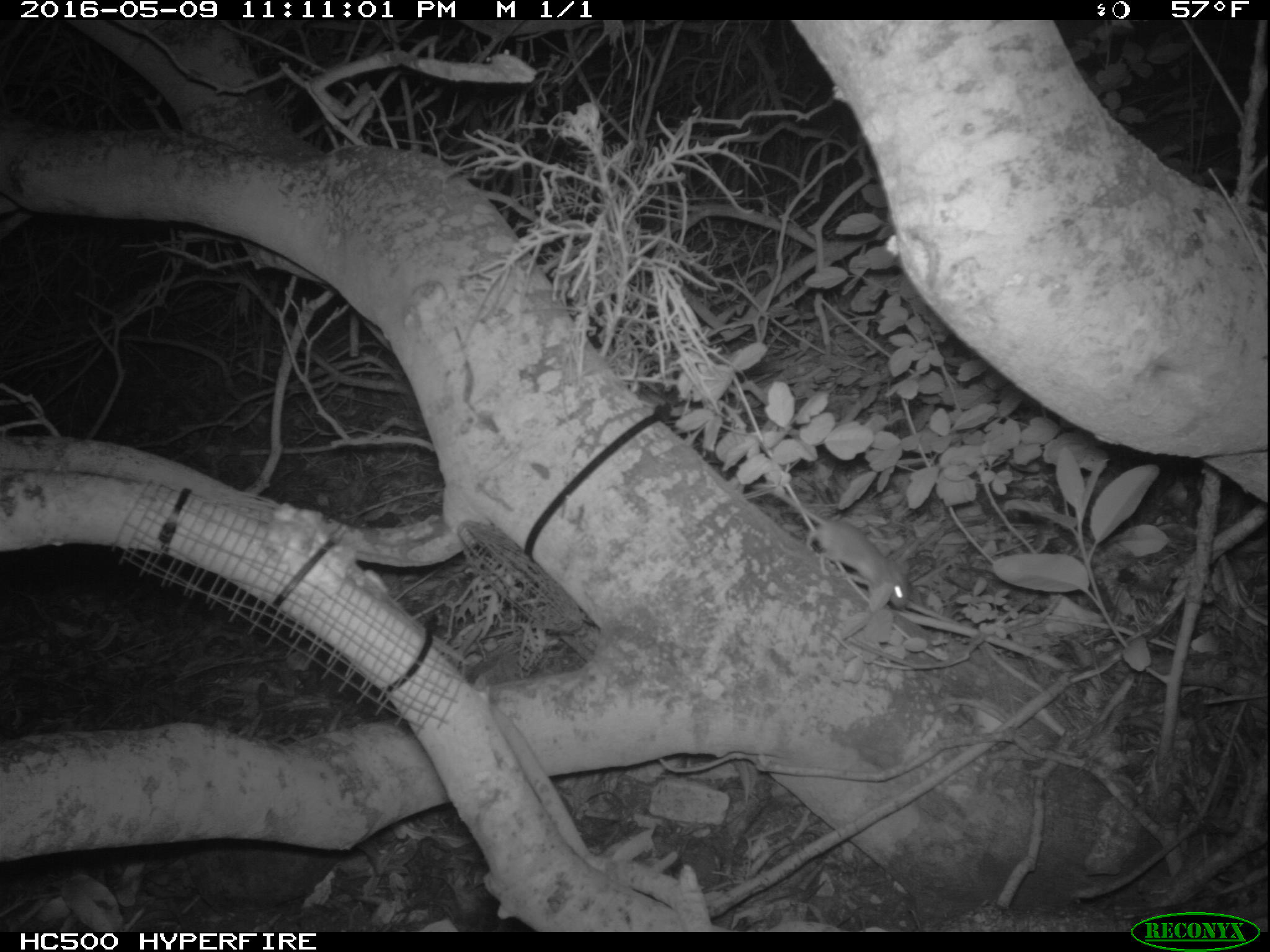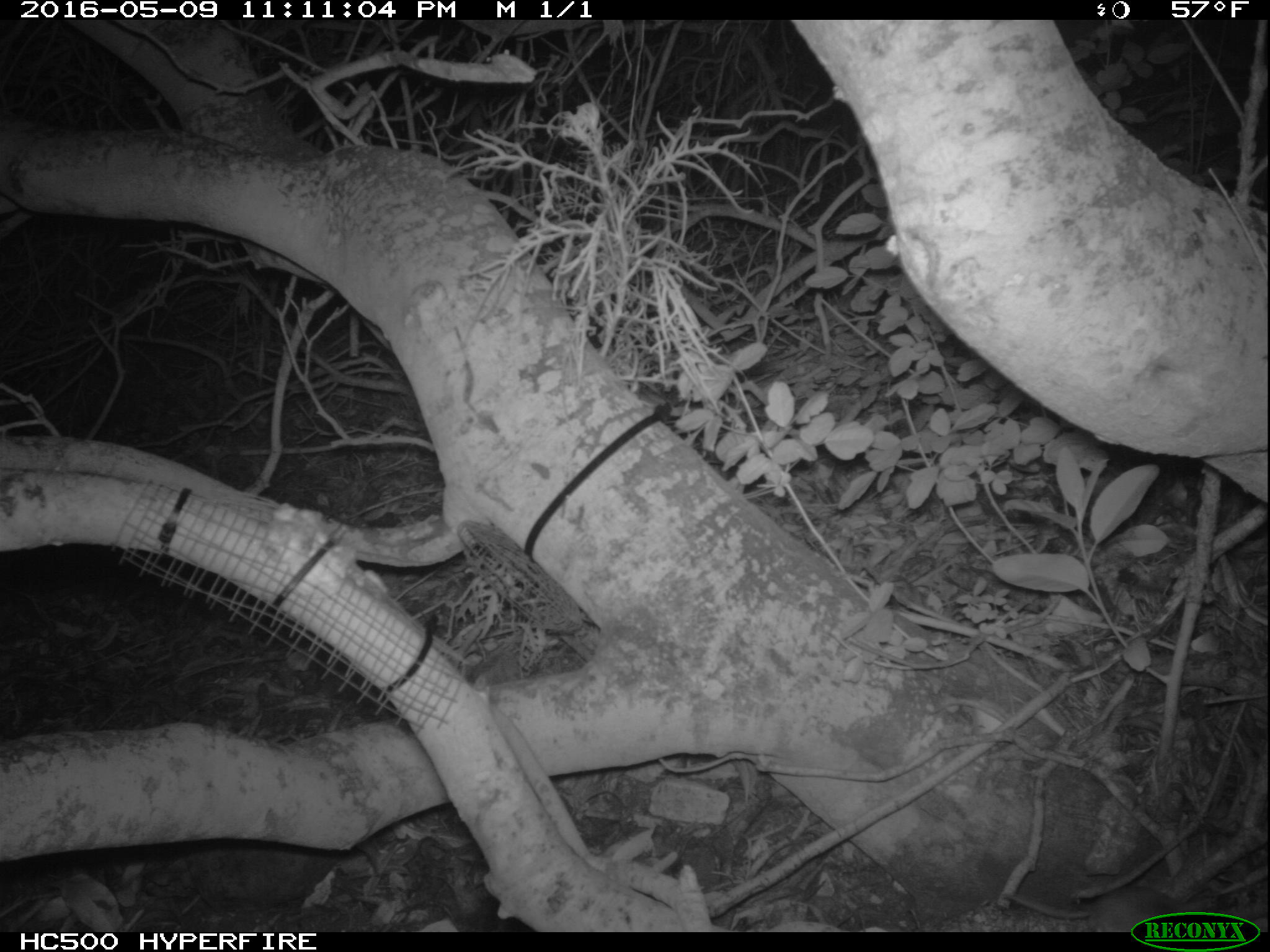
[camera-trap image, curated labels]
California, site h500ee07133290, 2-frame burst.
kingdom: Animalia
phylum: Chordata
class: Mammalia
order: Rodentia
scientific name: Rodentia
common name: rodent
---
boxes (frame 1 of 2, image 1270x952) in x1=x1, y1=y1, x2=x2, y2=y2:
rodent: x1=764, y1=485, x2=908, y2=607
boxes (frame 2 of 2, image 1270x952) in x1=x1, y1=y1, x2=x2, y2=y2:
rodent: x1=1006, y1=886, x2=1212, y2=932